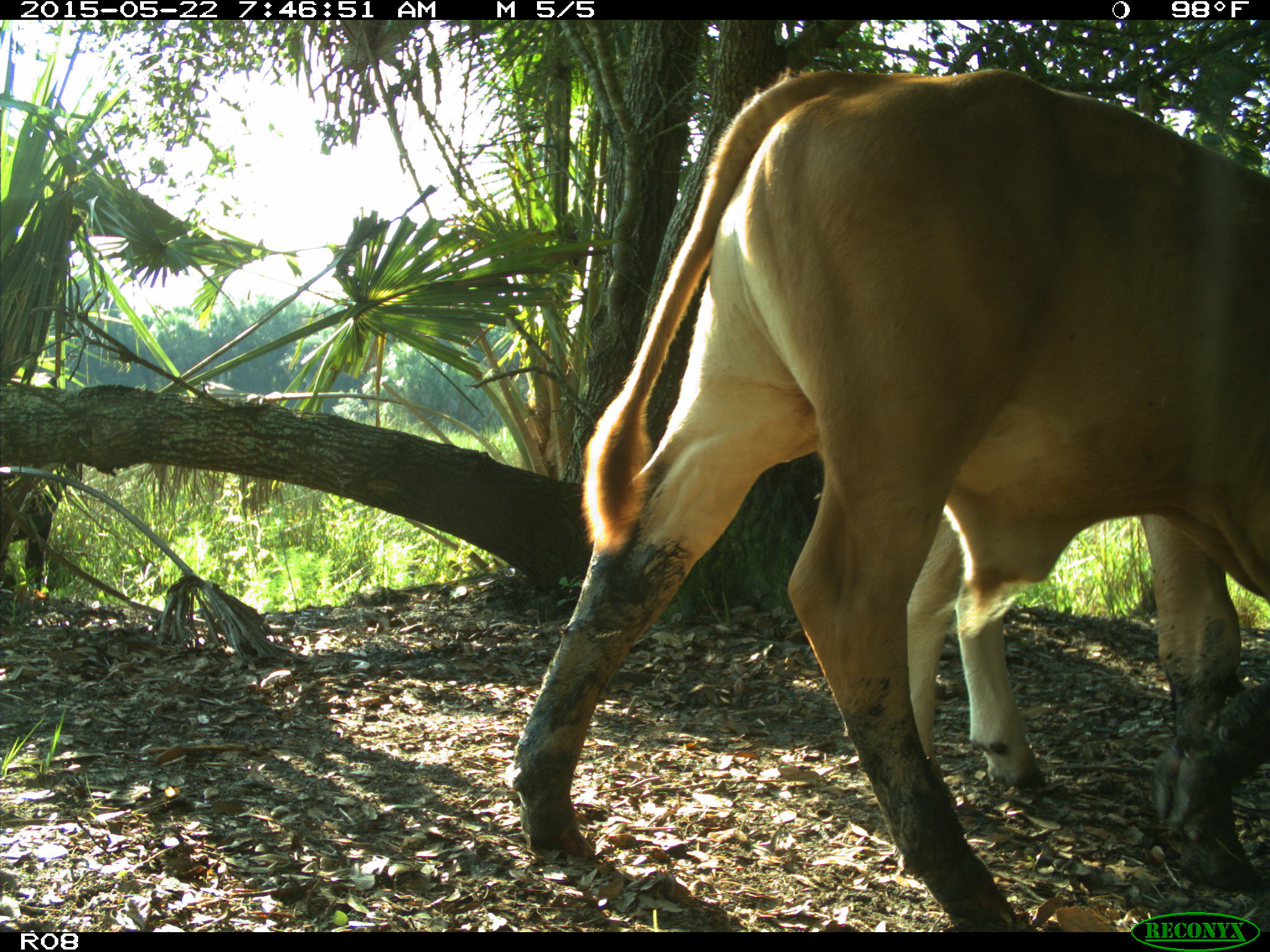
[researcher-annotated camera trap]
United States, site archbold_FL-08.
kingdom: Animalia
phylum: Chordata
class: Mammalia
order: Artiodactyla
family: Bovidae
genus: Bos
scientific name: Bos taurus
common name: domestic cow